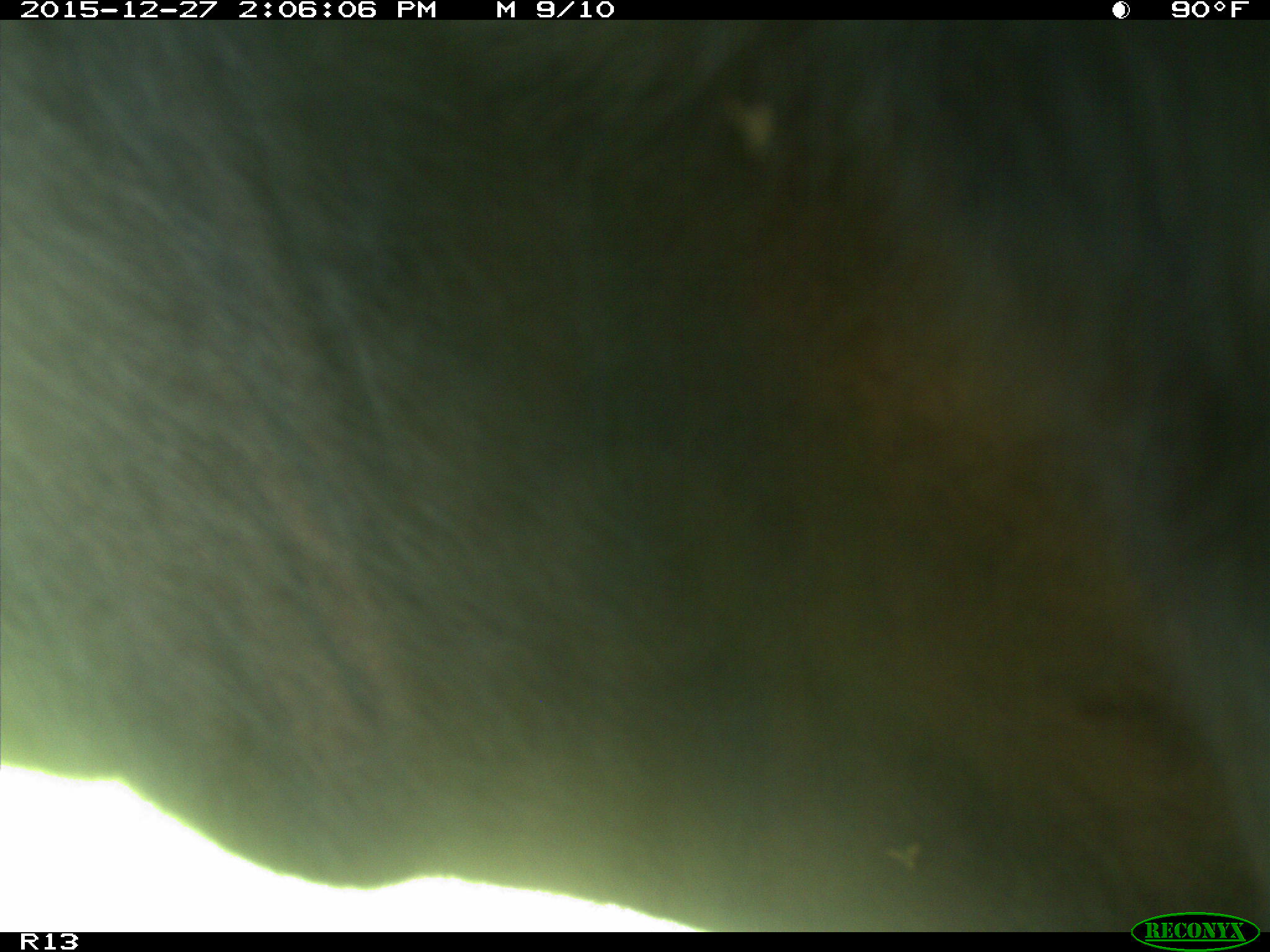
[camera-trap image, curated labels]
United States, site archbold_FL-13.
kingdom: Animalia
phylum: Chordata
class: Mammalia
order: Artiodactyla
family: Bovidae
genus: Bos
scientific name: Bos taurus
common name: domestic cow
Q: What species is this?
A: Bos taurus (domestic cow).